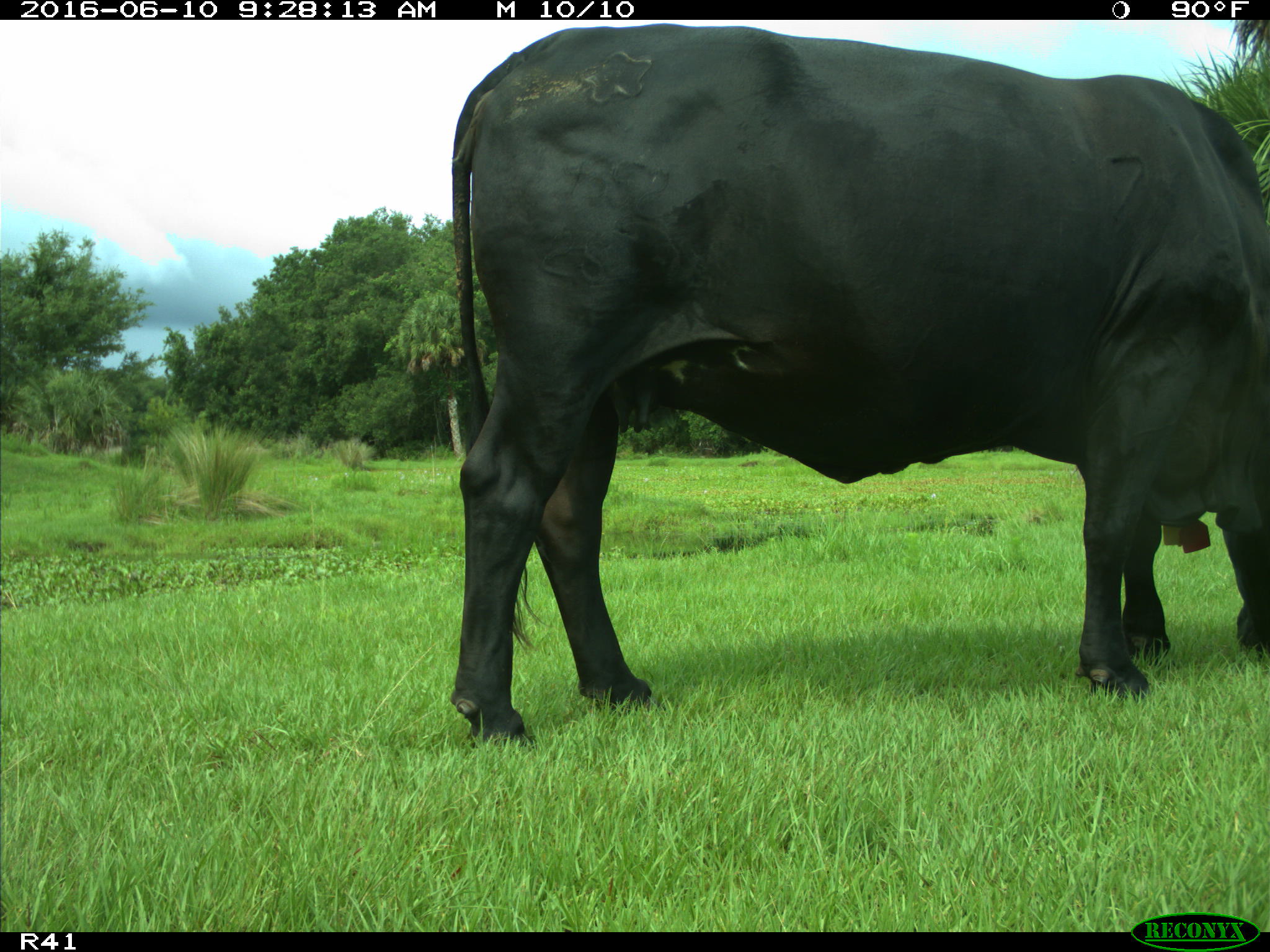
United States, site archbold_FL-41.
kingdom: Animalia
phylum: Chordata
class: Mammalia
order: Artiodactyla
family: Bovidae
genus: Bos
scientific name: Bos taurus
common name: domestic cow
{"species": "Bos taurus (domestic cow)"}